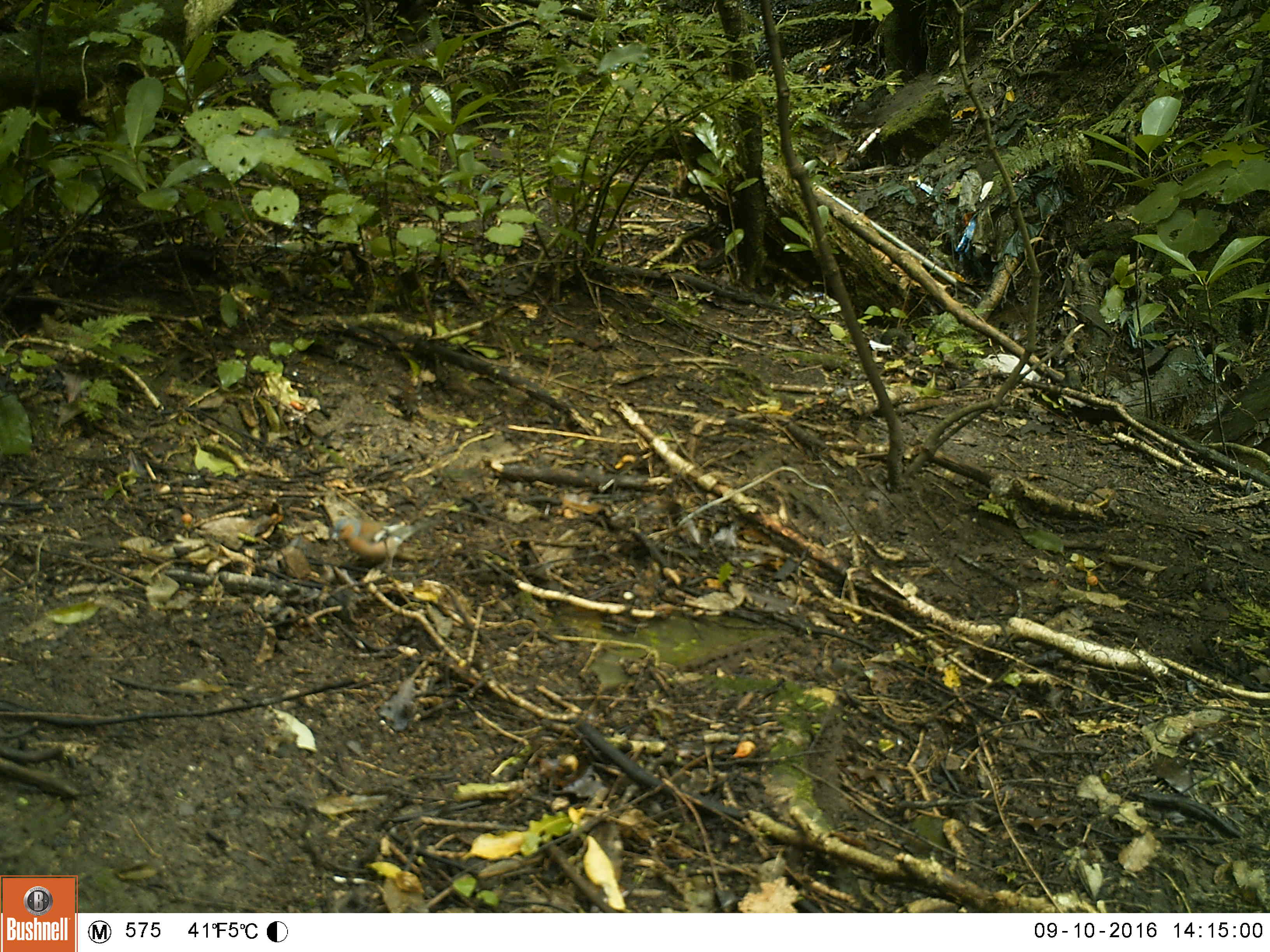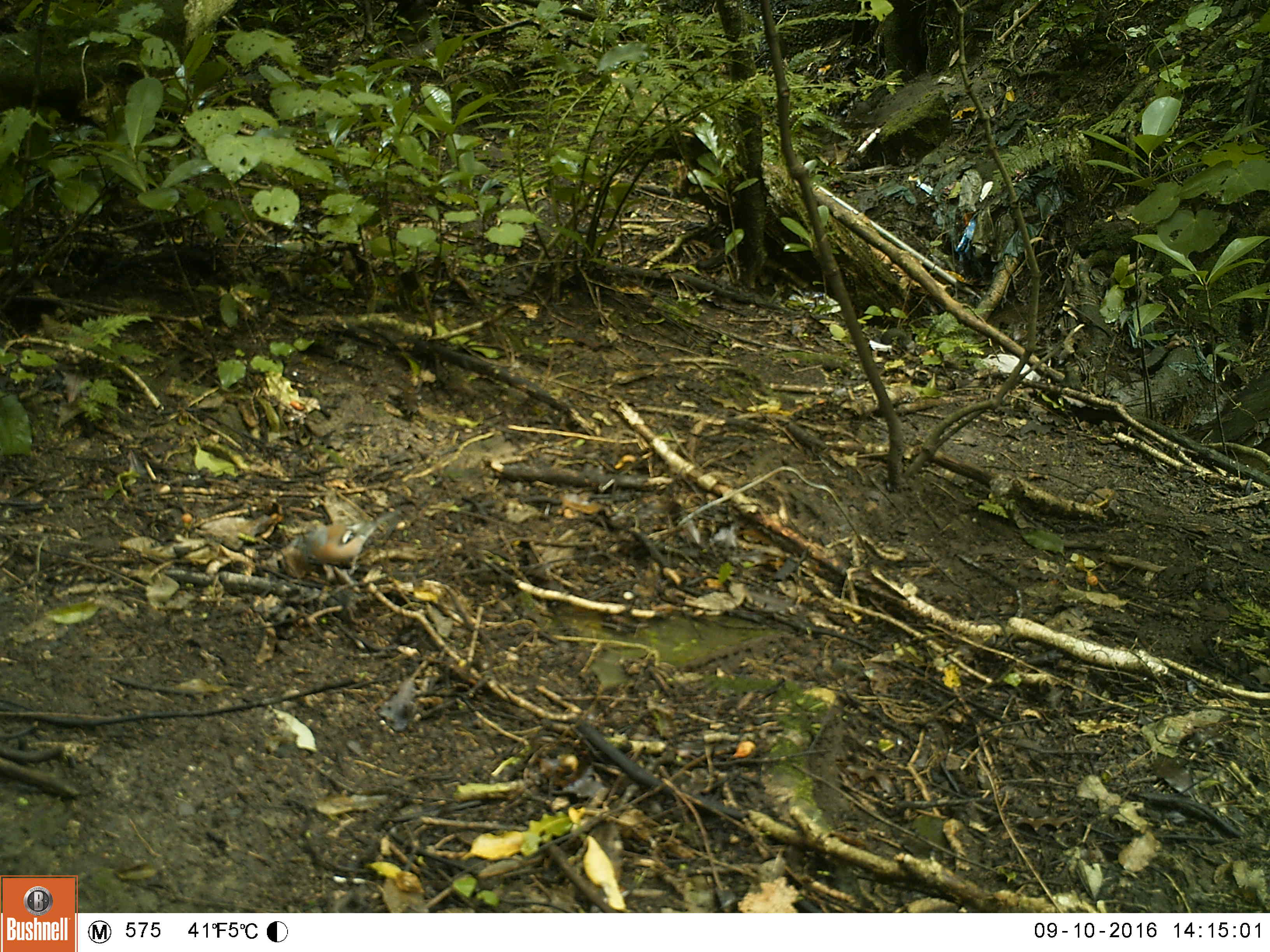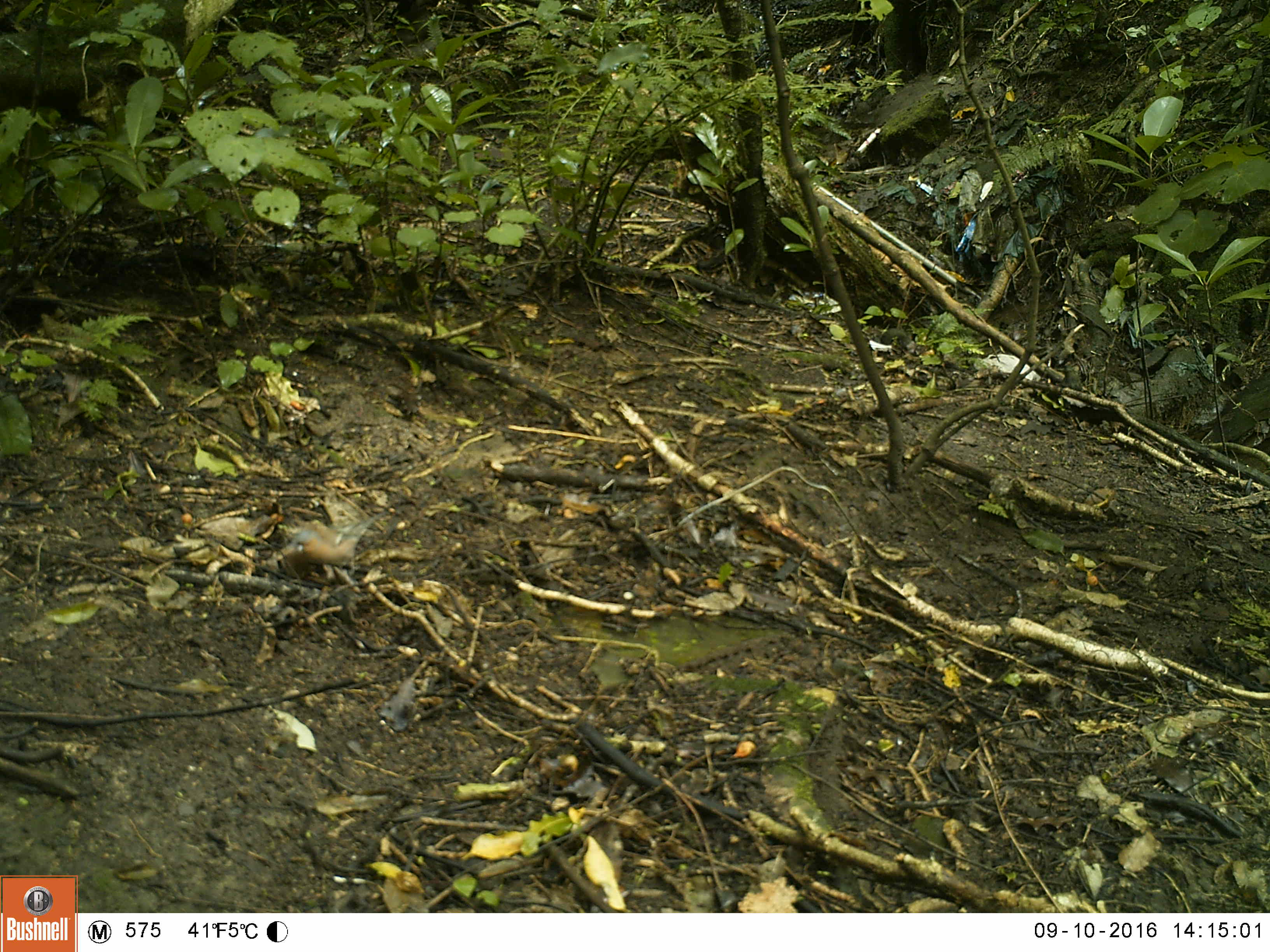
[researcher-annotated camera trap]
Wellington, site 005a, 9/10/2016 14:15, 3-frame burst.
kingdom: Animalia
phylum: Chordata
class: Aves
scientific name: Aves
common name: bird